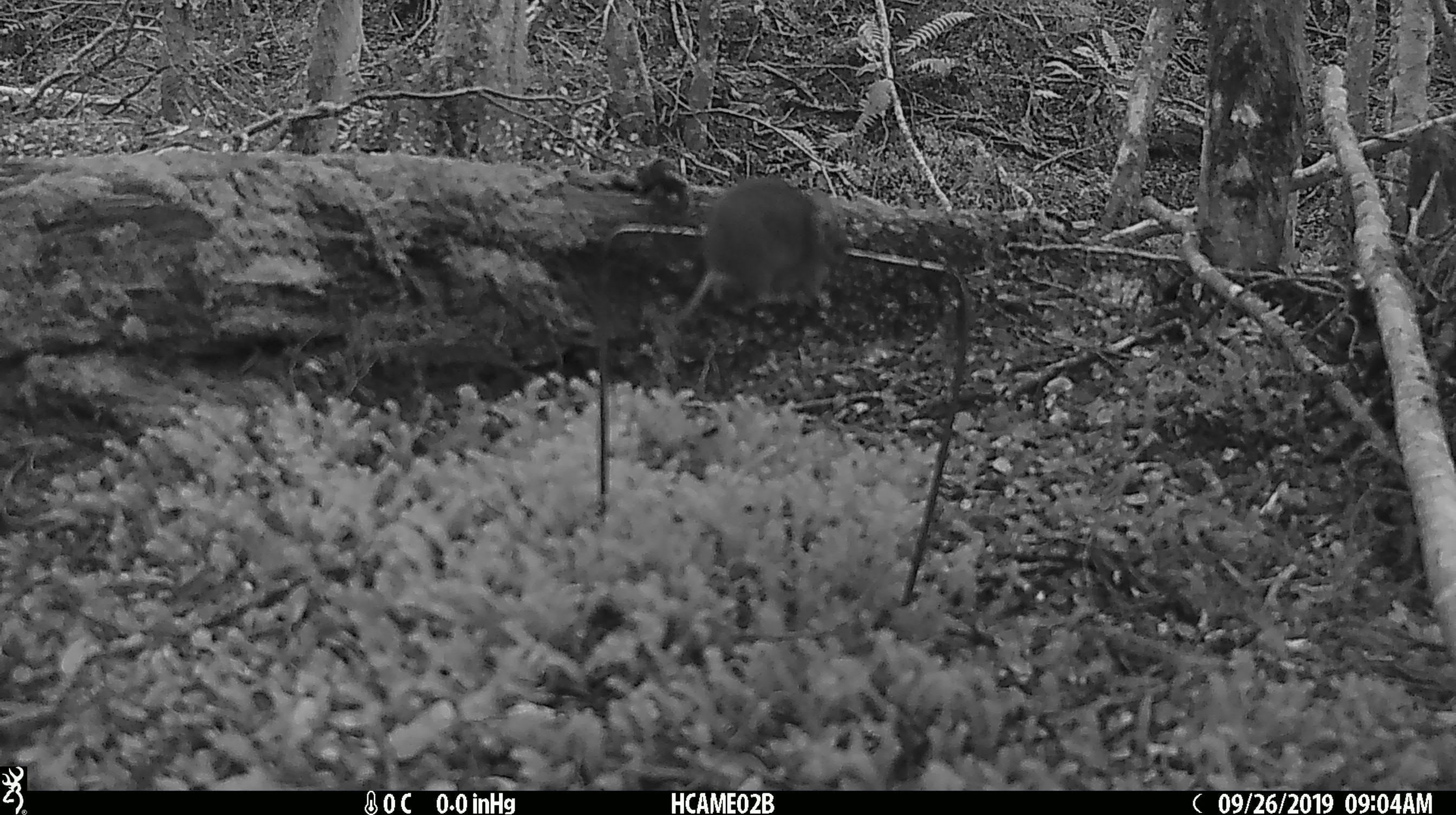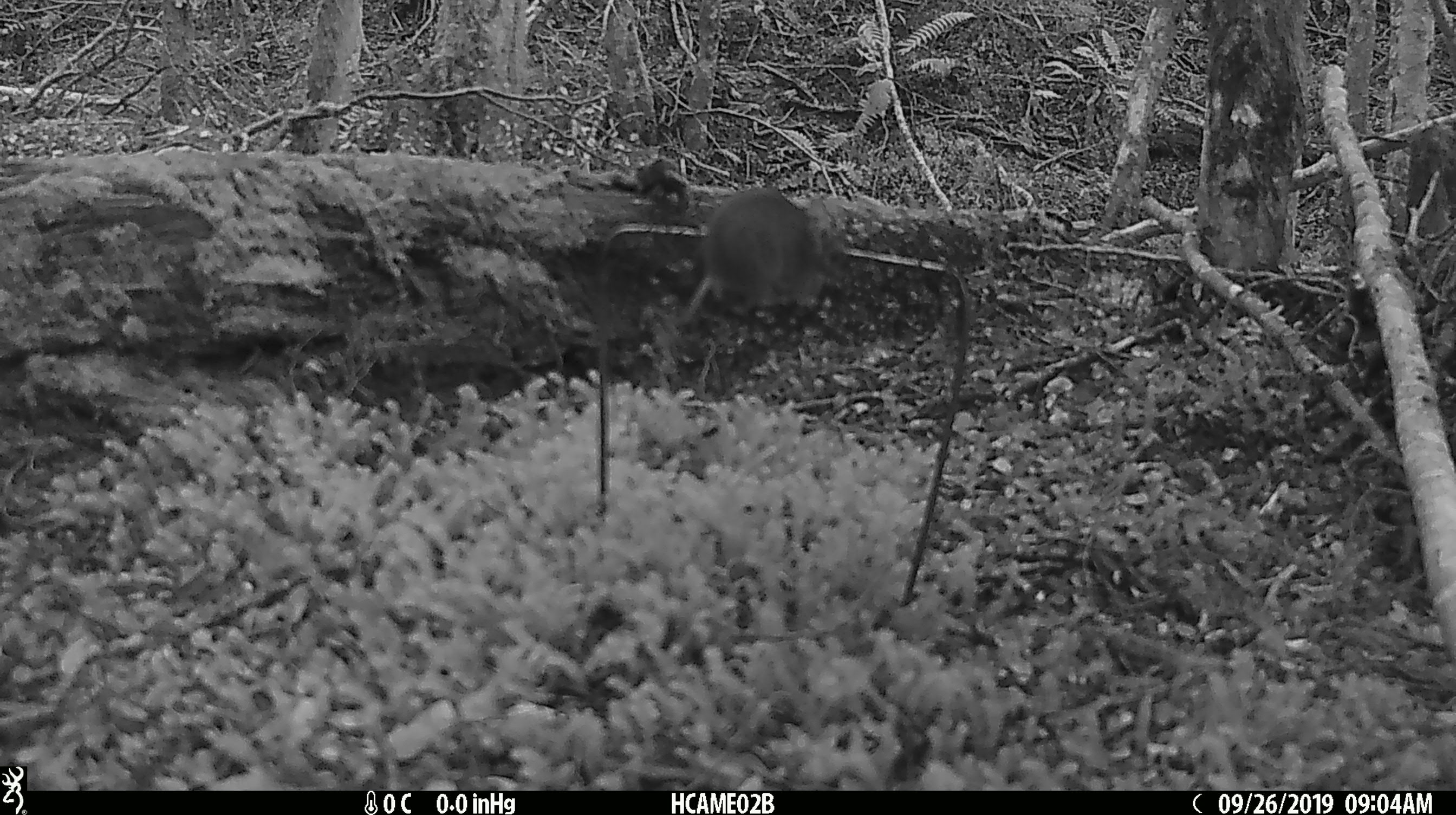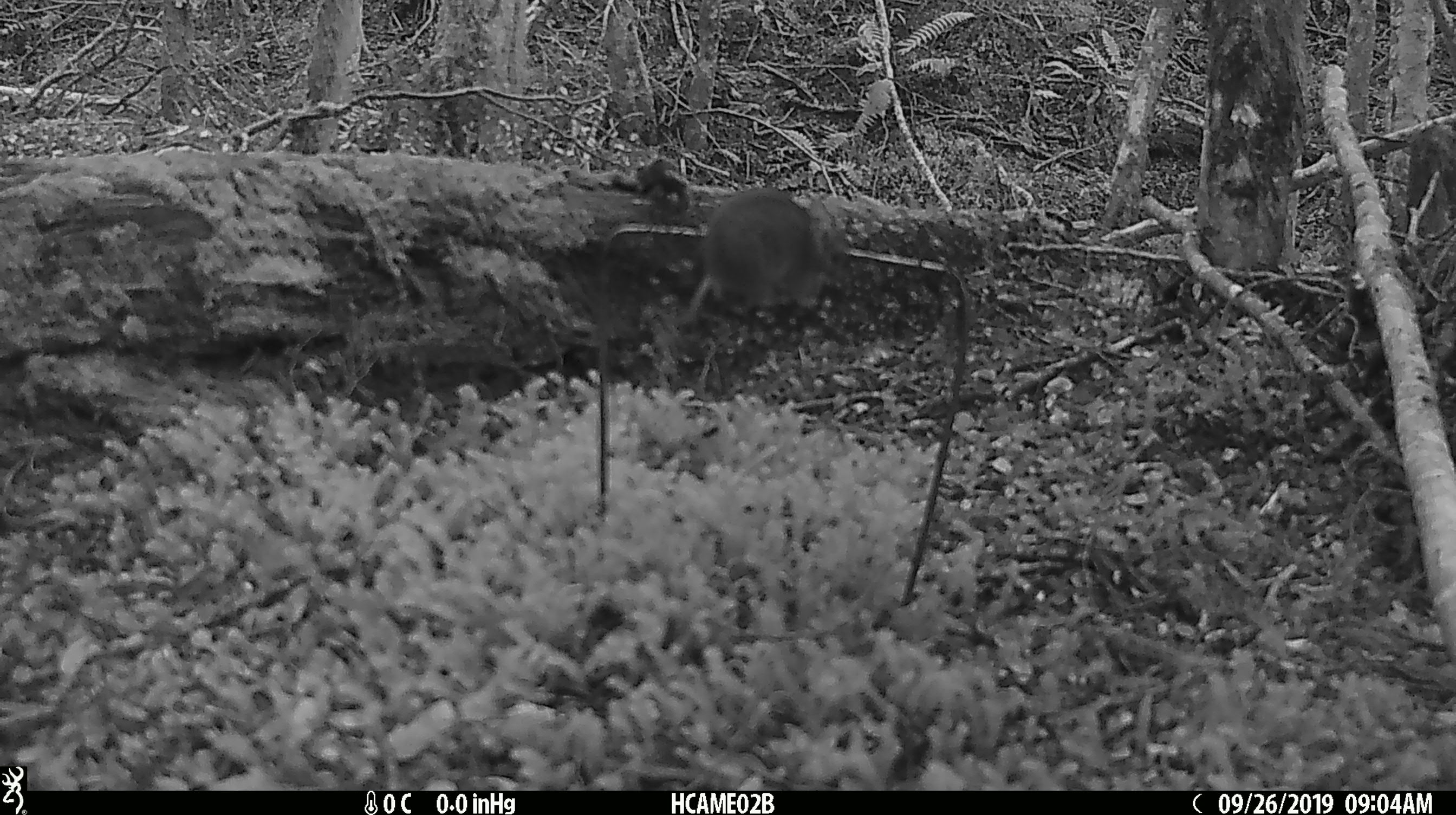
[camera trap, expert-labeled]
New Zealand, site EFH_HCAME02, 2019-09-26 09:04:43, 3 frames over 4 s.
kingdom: Animalia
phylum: Chordata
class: Mammalia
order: Rodentia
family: Muridae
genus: Mus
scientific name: Mus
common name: mouse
Mouse (Mus).